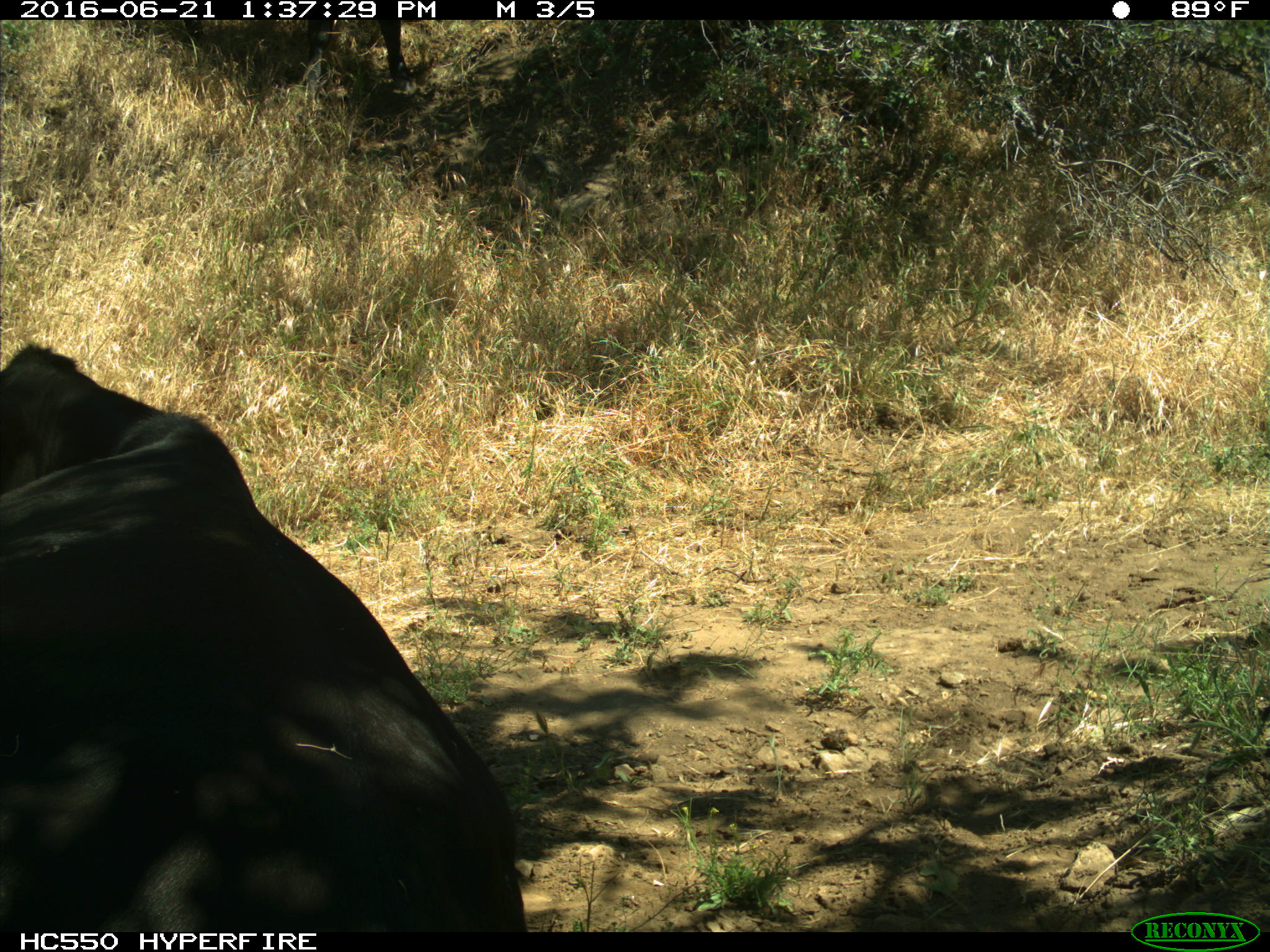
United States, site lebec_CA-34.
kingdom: Animalia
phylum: Chordata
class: Mammalia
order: Artiodactyla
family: Bovidae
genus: Bos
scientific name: Bos taurus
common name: domestic cow